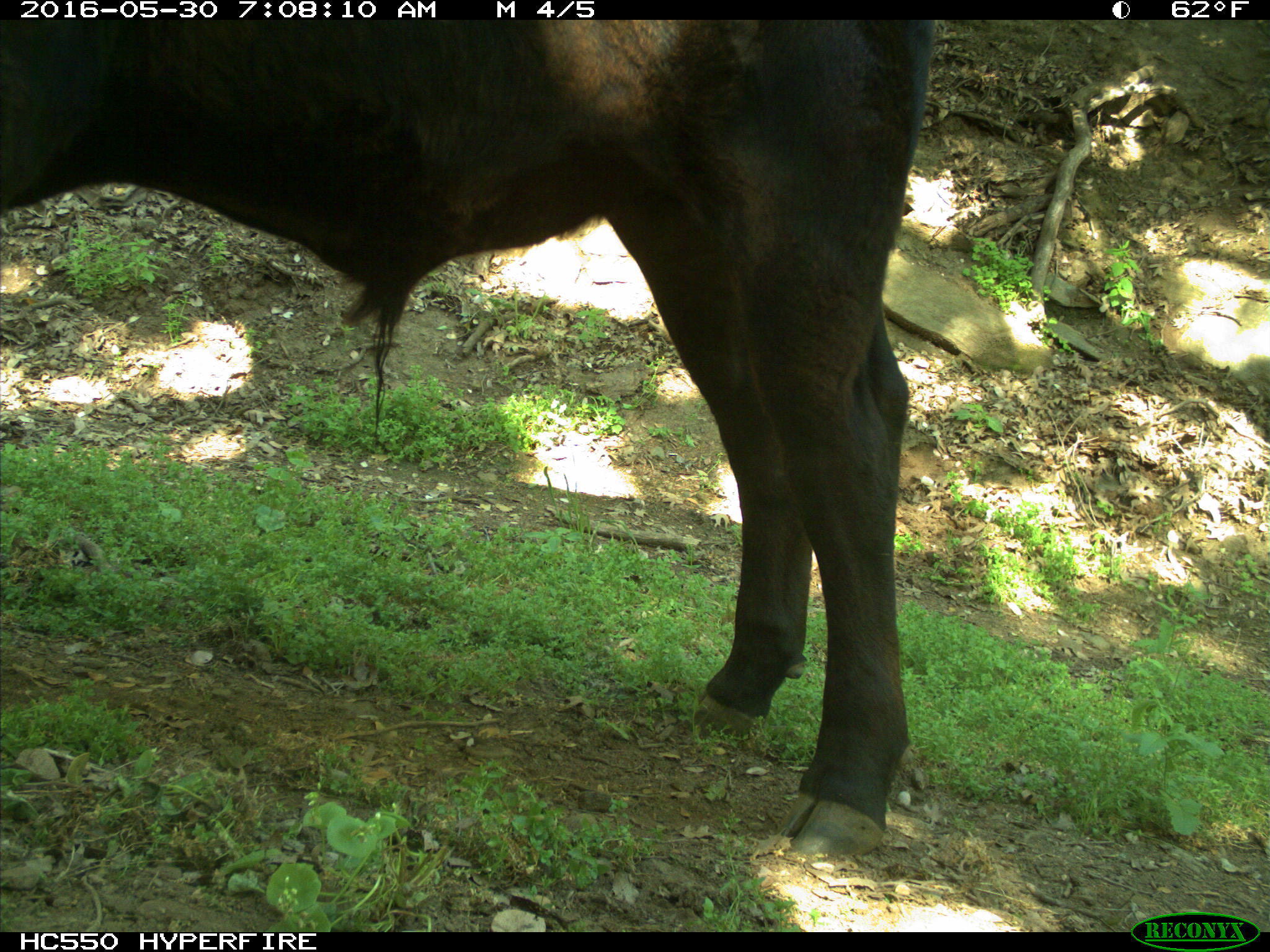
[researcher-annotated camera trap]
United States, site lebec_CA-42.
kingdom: Animalia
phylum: Chordata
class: Mammalia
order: Artiodactyla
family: Bovidae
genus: Bos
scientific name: Bos taurus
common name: domestic cow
Bos taurus (domestic cow).